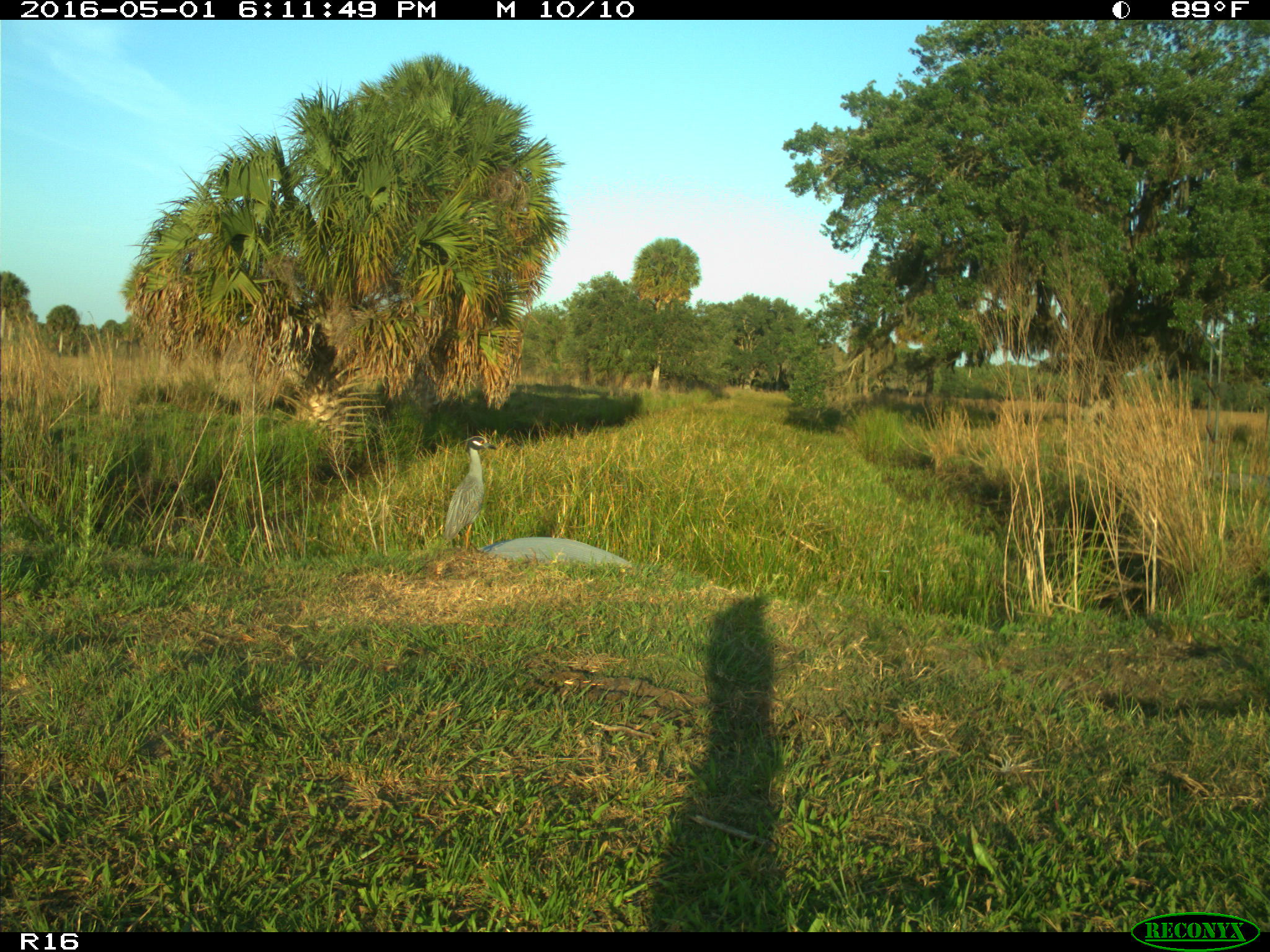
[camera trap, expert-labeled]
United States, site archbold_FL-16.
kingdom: Animalia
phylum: Chordata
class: Aves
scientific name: Aves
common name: birds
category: unidentified bird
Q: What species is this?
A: Unidentified bird (birds) (Aves).